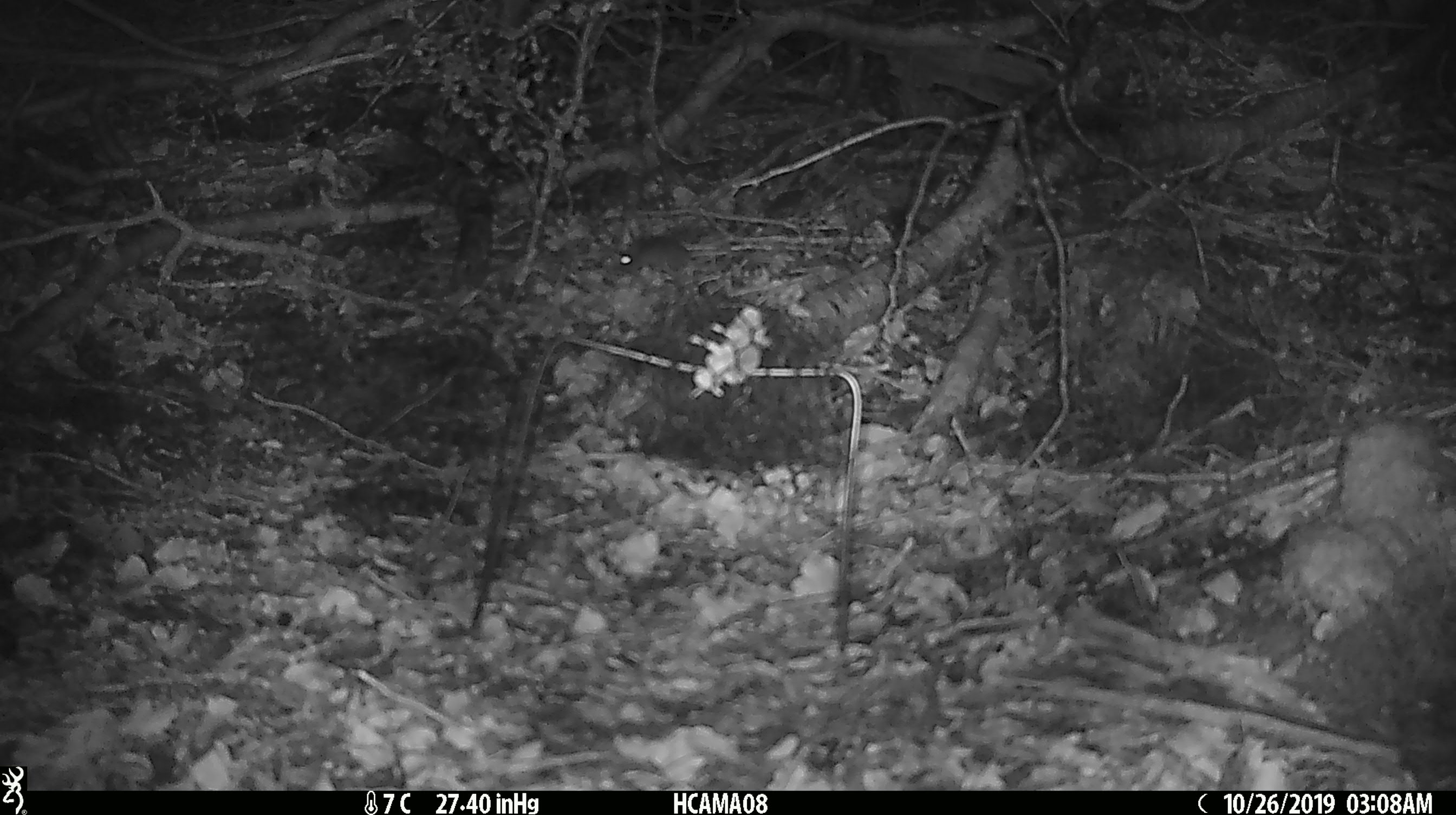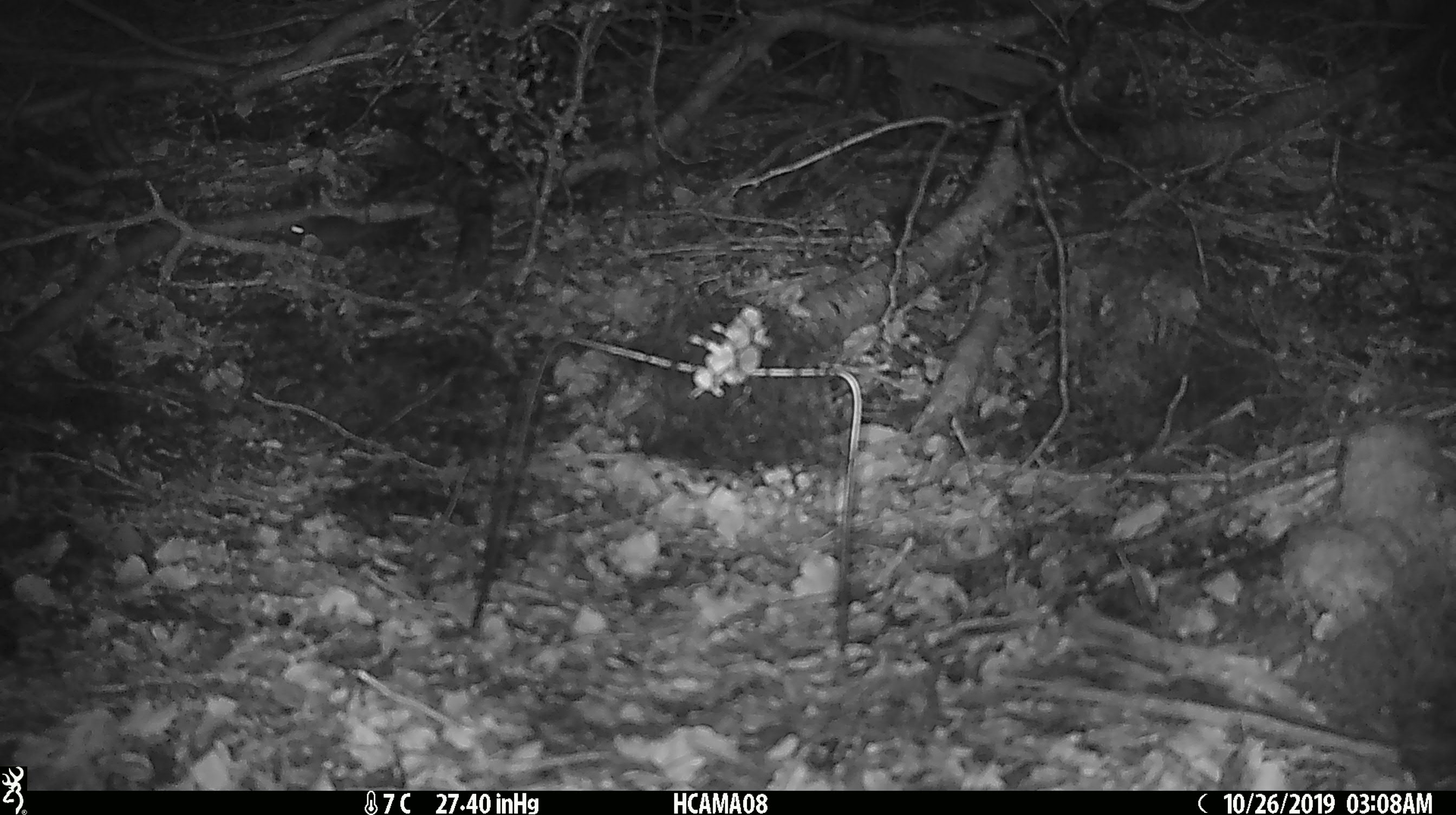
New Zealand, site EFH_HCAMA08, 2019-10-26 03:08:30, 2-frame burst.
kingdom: Animalia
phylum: Chordata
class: Mammalia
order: Rodentia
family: Muridae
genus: Mus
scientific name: Mus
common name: mouse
Mouse (Mus).